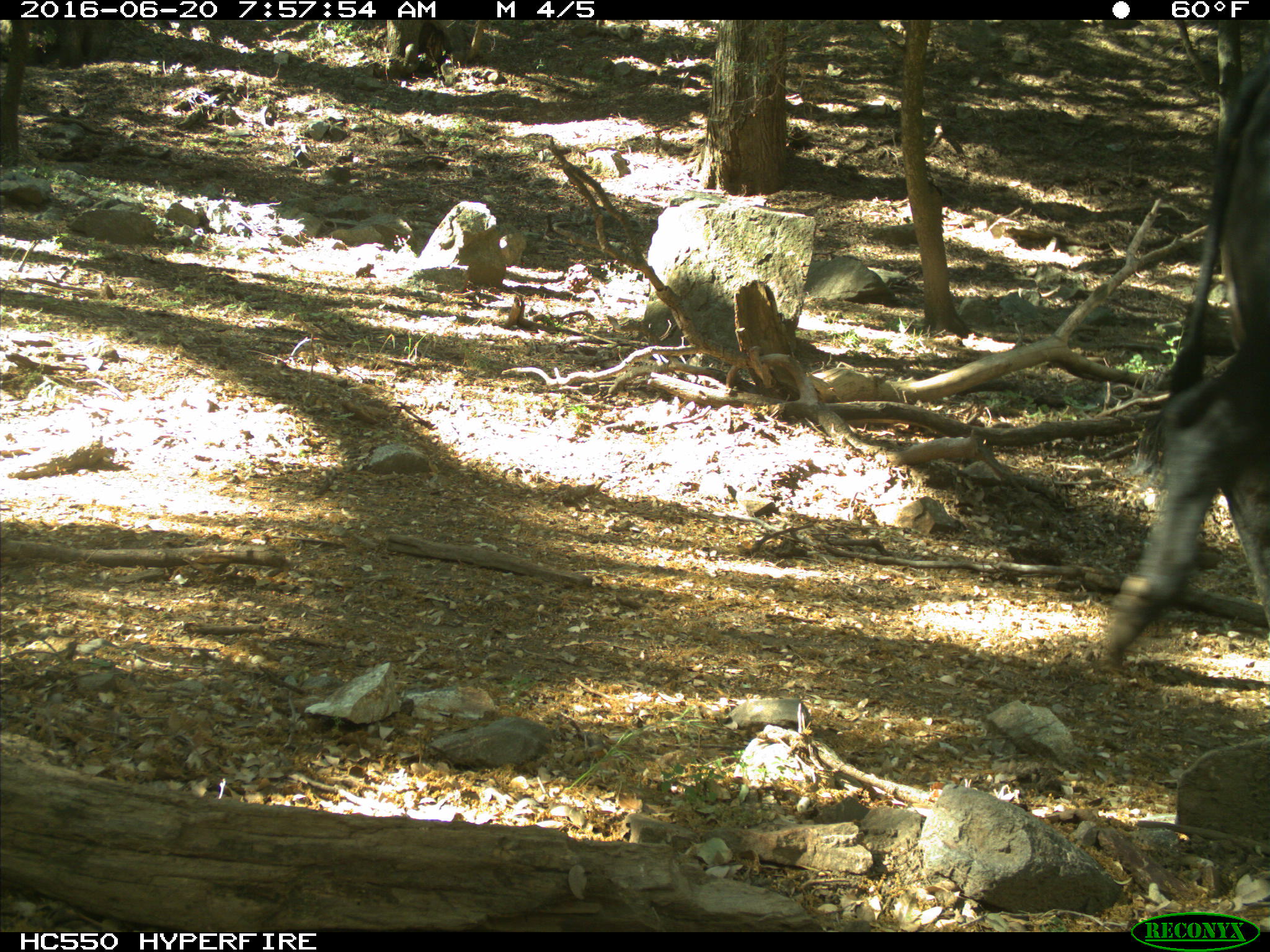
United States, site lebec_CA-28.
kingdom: Animalia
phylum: Chordata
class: Mammalia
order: Artiodactyla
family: Bovidae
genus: Bos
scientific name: Bos taurus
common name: domestic cow